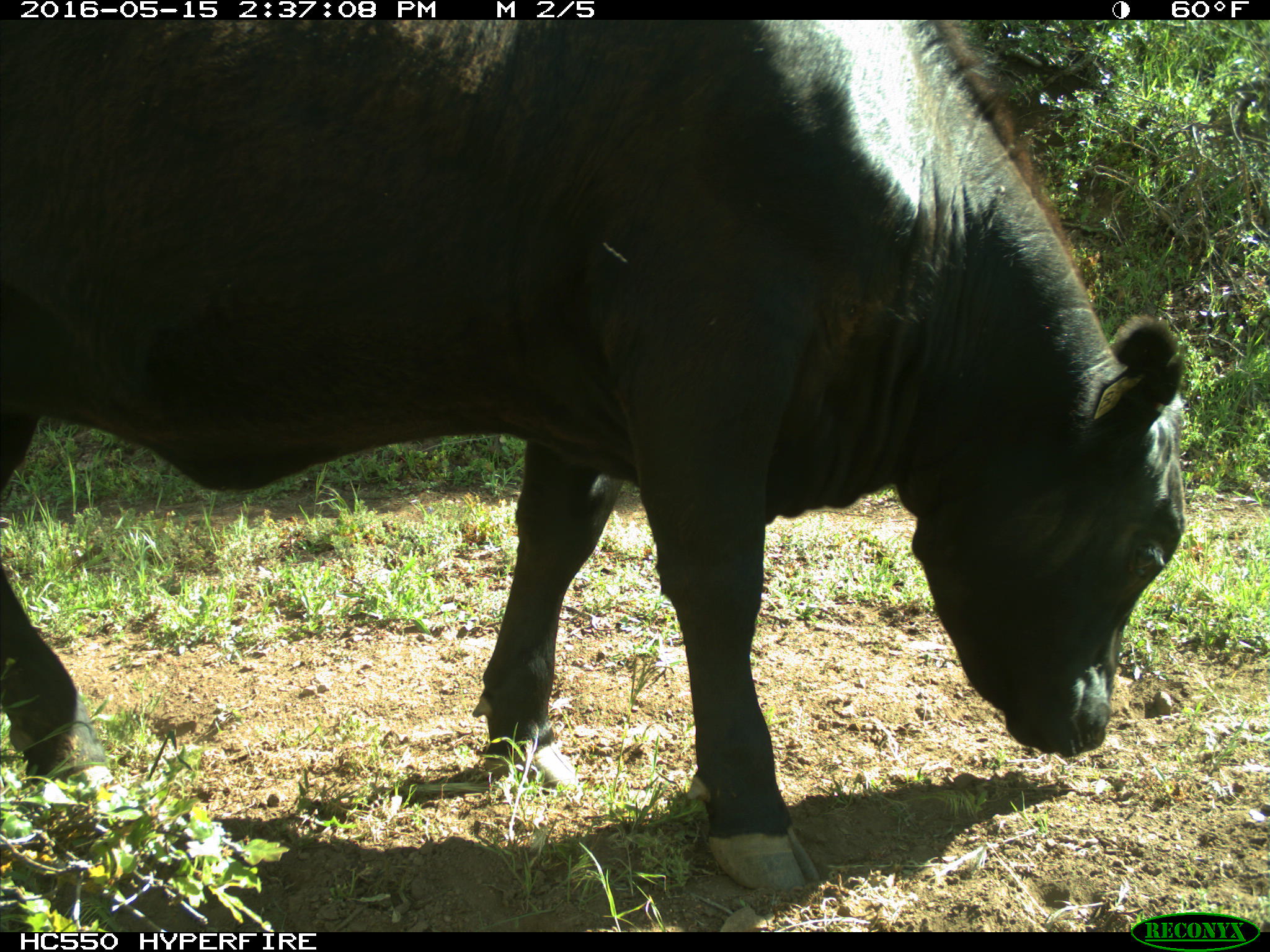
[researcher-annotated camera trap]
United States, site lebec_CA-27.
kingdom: Animalia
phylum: Chordata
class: Mammalia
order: Artiodactyla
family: Bovidae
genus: Bos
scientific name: Bos taurus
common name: domestic cow